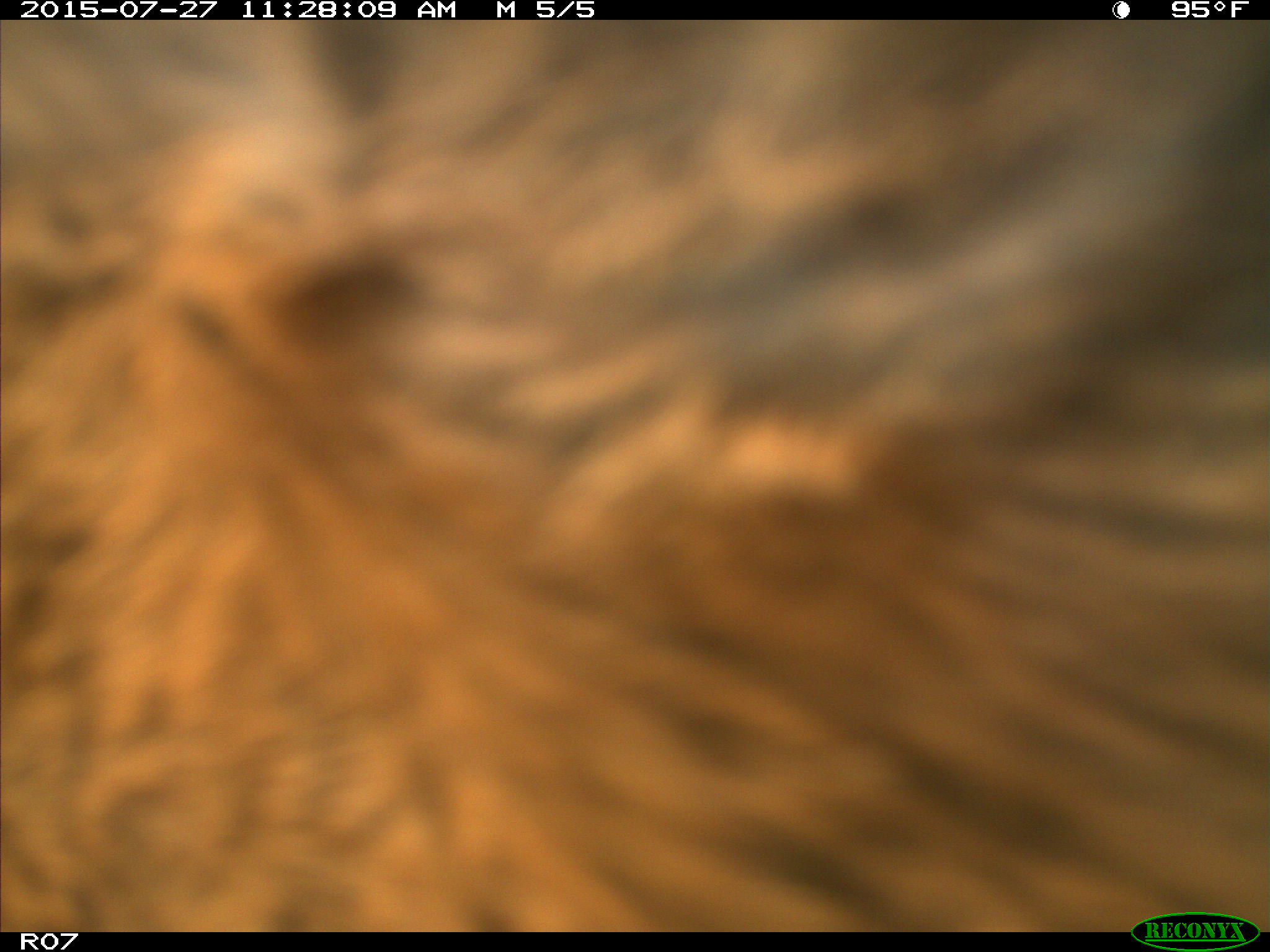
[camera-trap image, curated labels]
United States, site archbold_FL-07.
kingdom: Animalia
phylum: Chordata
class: Mammalia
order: Artiodactyla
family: Bovidae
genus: Bos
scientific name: Bos taurus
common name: domestic cow